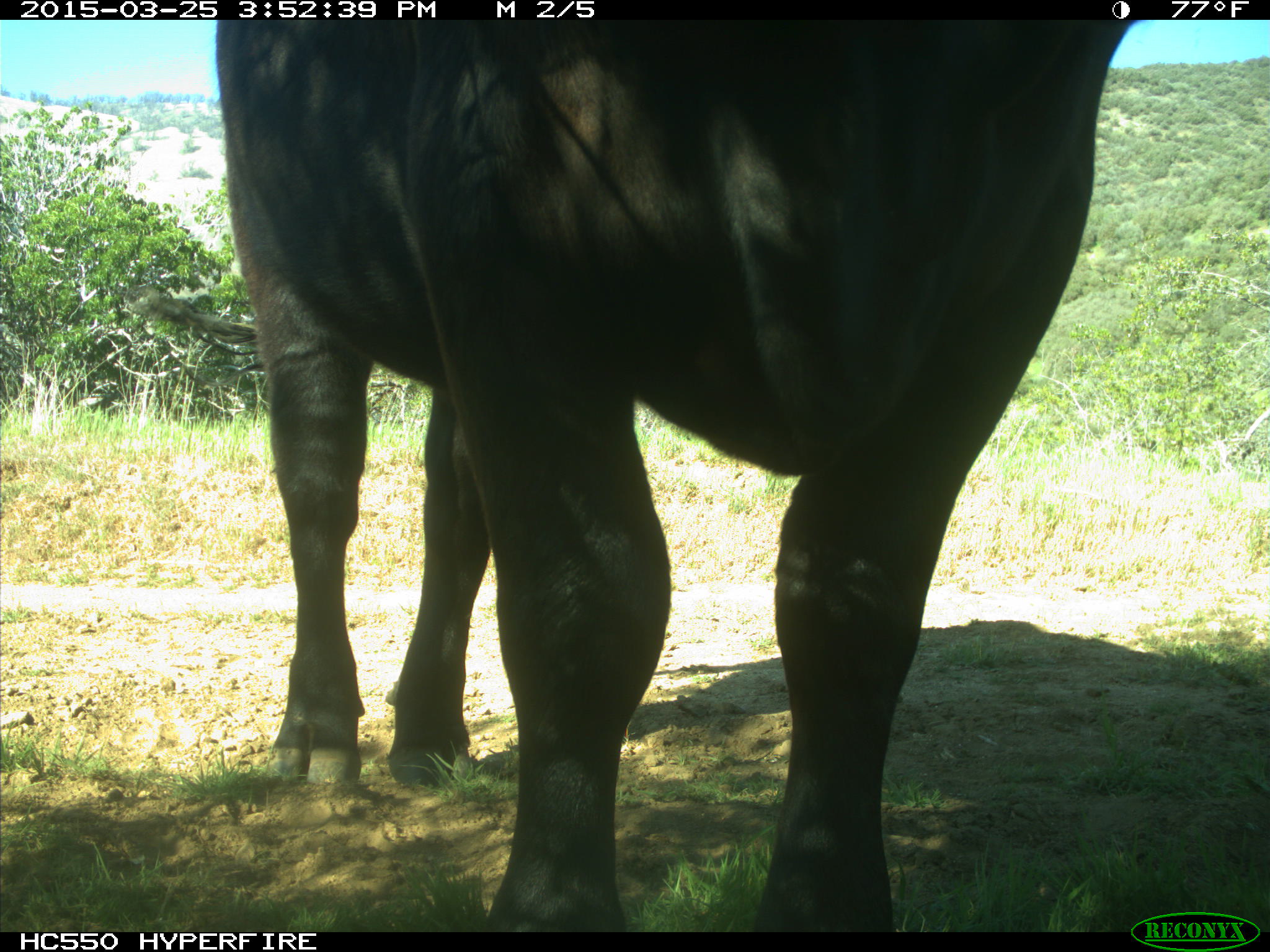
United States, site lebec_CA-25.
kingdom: Animalia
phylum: Chordata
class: Mammalia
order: Artiodactyla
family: Bovidae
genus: Bos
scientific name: Bos taurus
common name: domestic cow